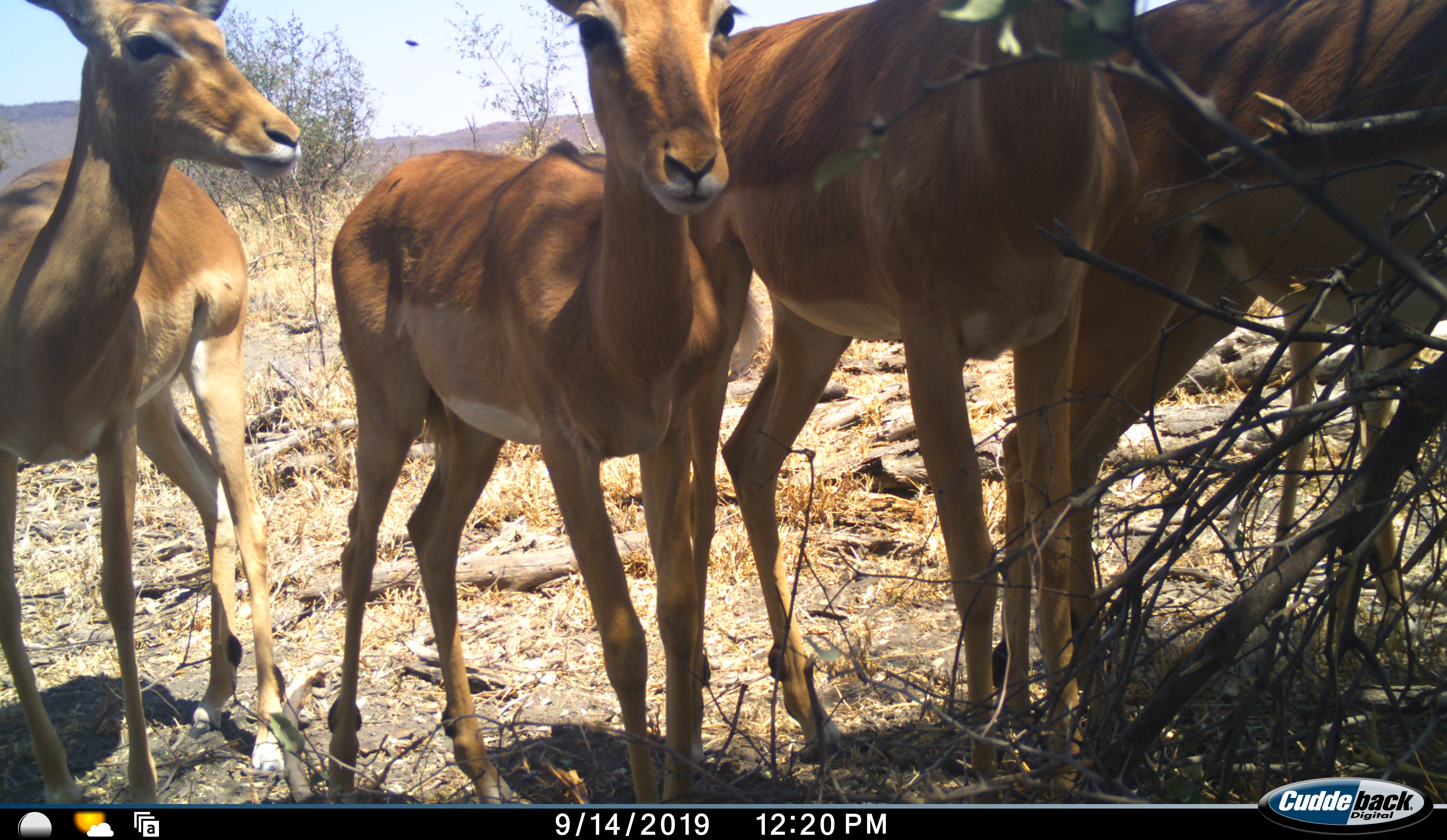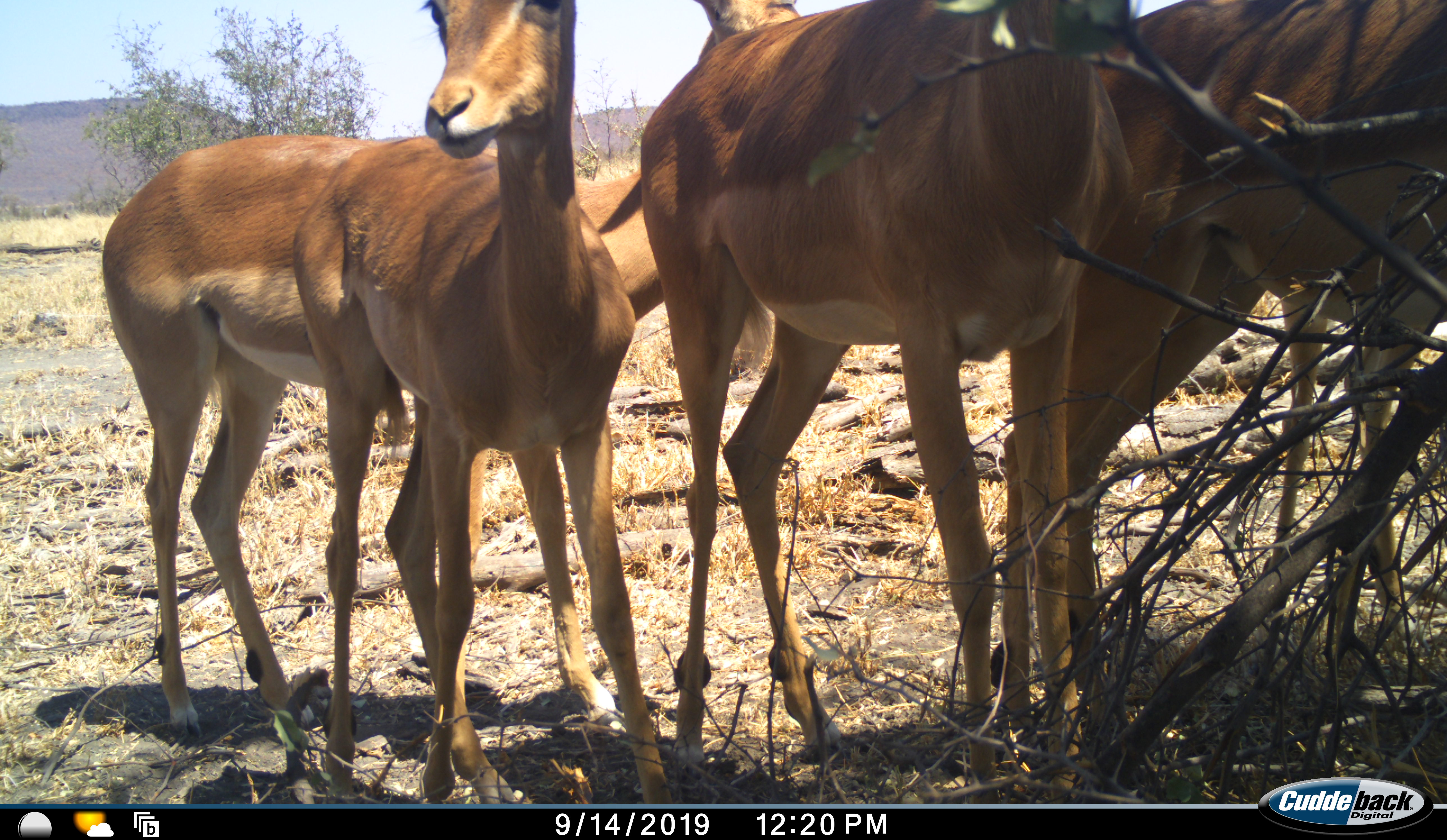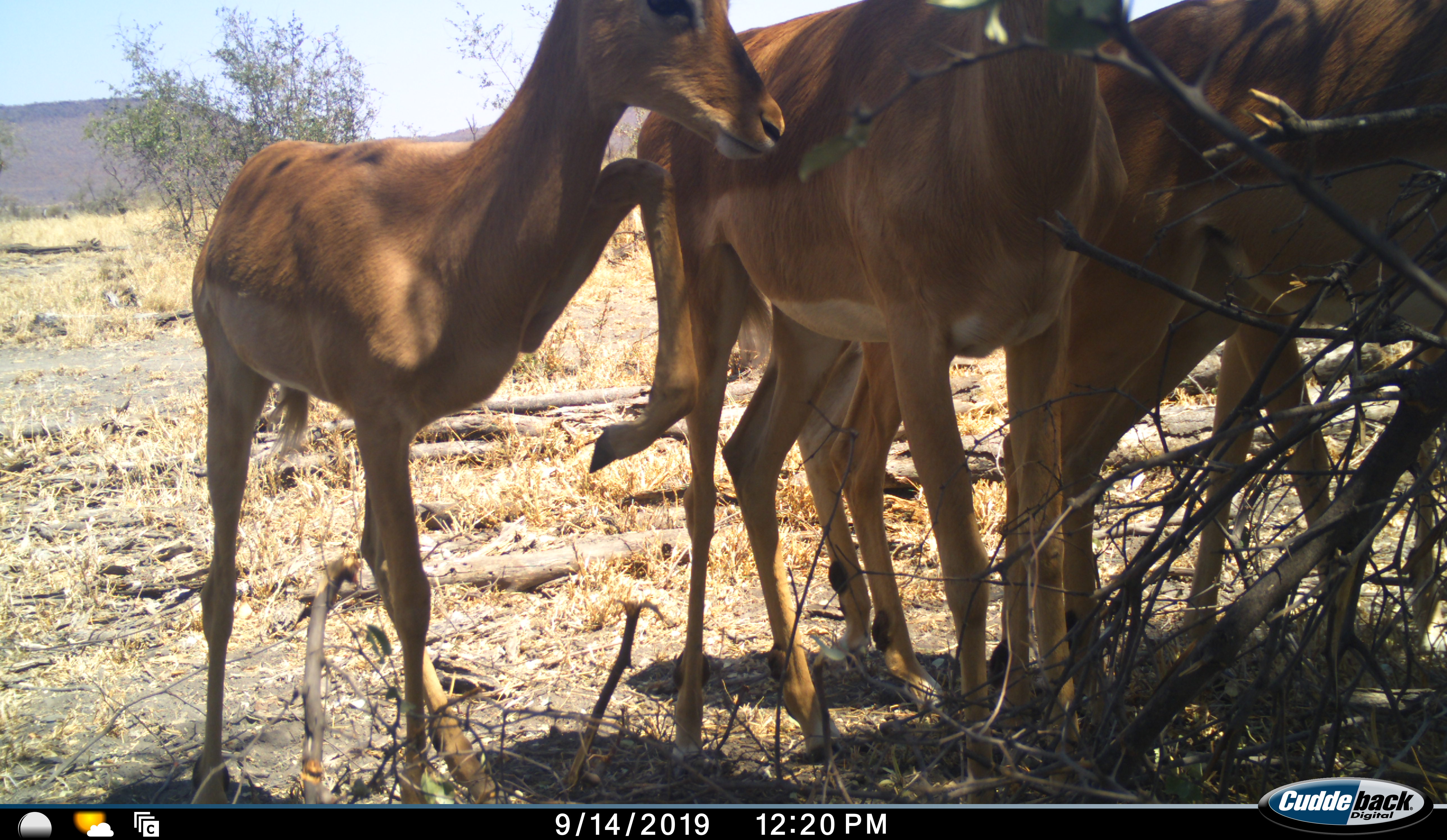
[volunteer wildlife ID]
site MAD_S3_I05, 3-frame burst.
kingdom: Animalia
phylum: Chordata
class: Mammalia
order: Artiodactyla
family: Bovidae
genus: Aepyceros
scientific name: Aepyceros melampus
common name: impala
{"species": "impala (Aepyceros melampus)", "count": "4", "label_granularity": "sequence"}